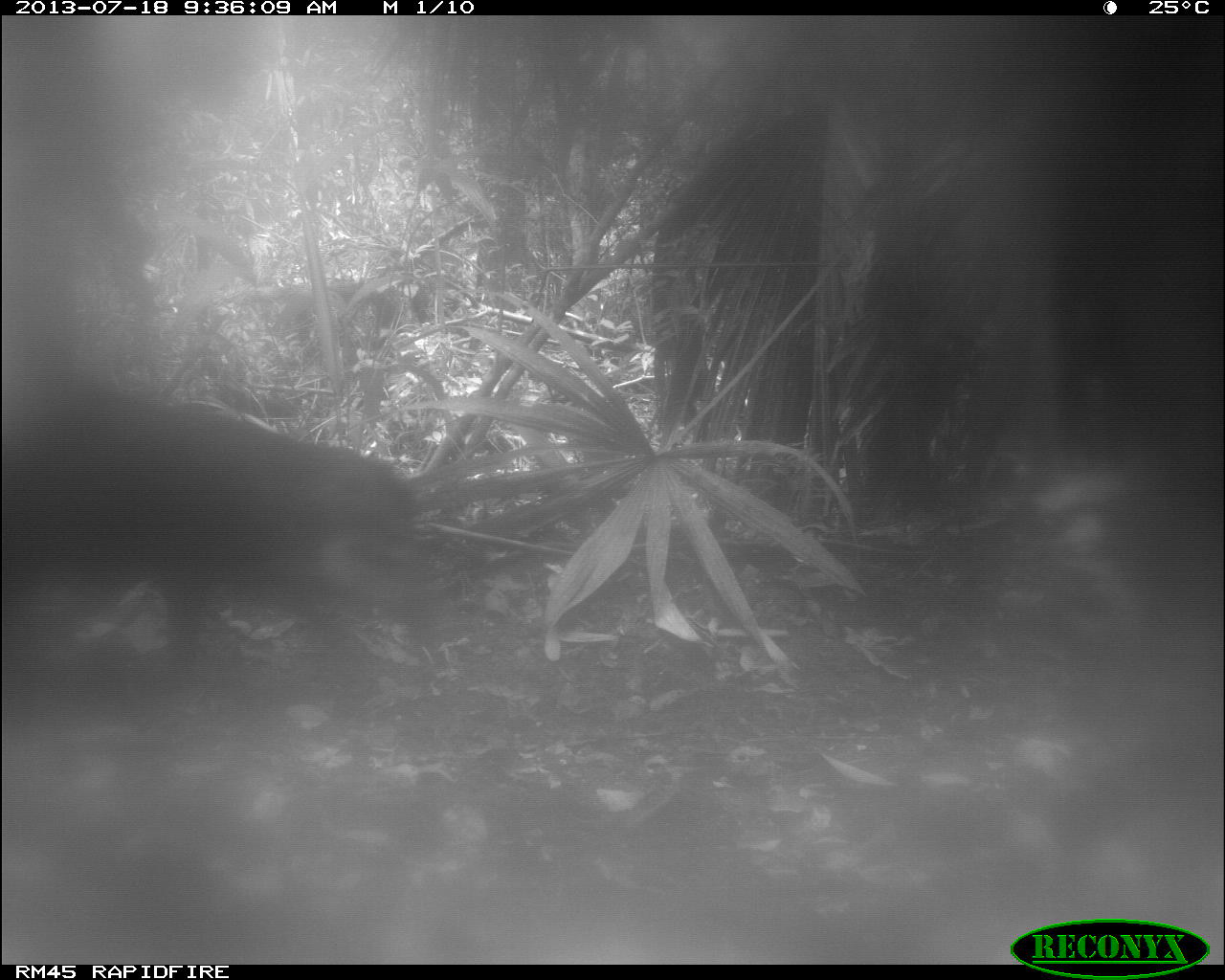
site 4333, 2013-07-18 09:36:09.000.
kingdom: Animalia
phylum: Chordata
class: Mammalia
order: Artiodactyla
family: Tayassuidae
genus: Tayassu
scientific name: Tayassu pecari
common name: white-lipped peccary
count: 2